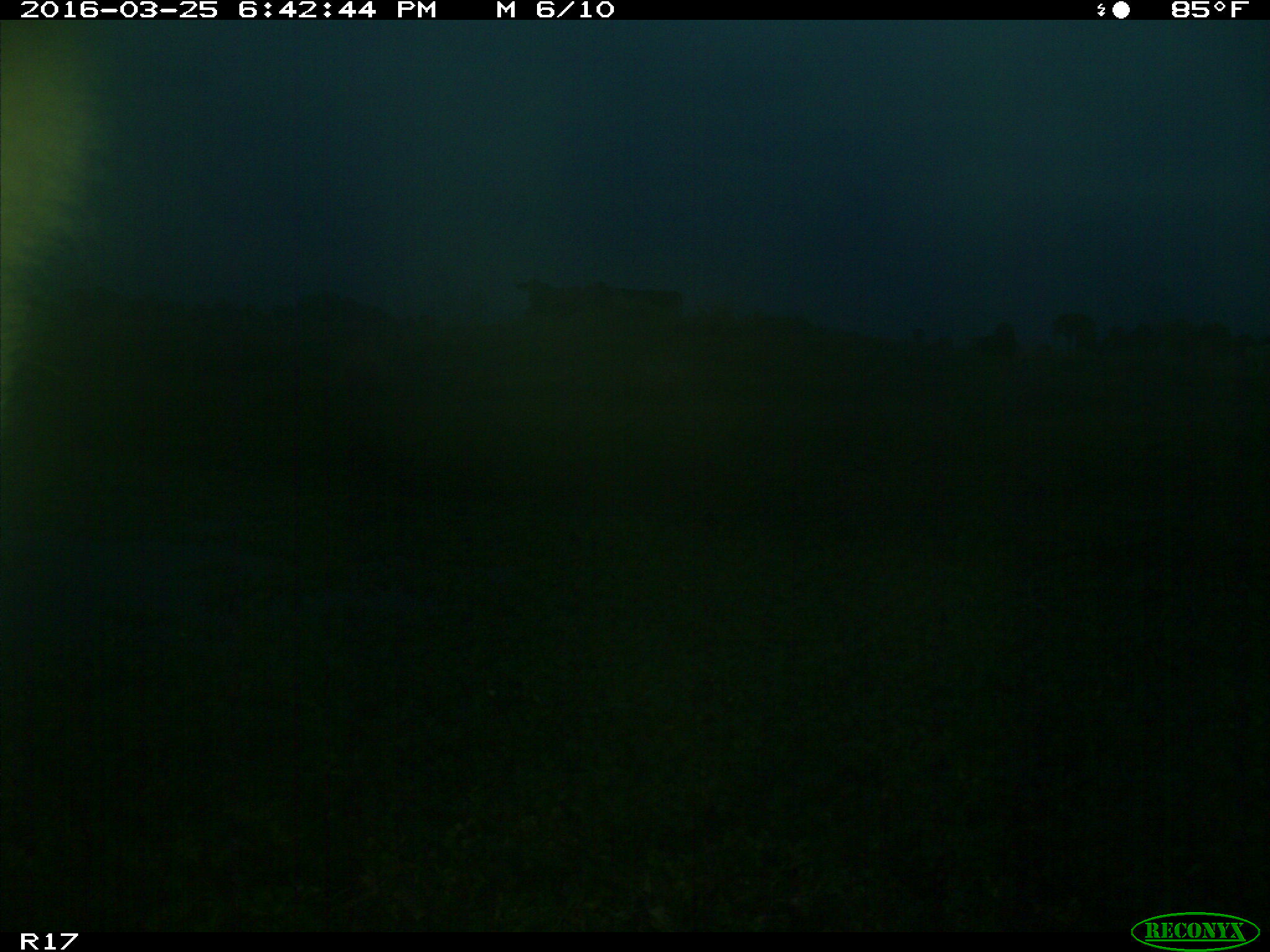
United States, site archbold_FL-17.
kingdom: Animalia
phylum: Chordata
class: Mammalia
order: Artiodactyla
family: Bovidae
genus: Bos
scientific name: Bos taurus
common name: domestic cow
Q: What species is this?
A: Bos taurus (domestic cow).